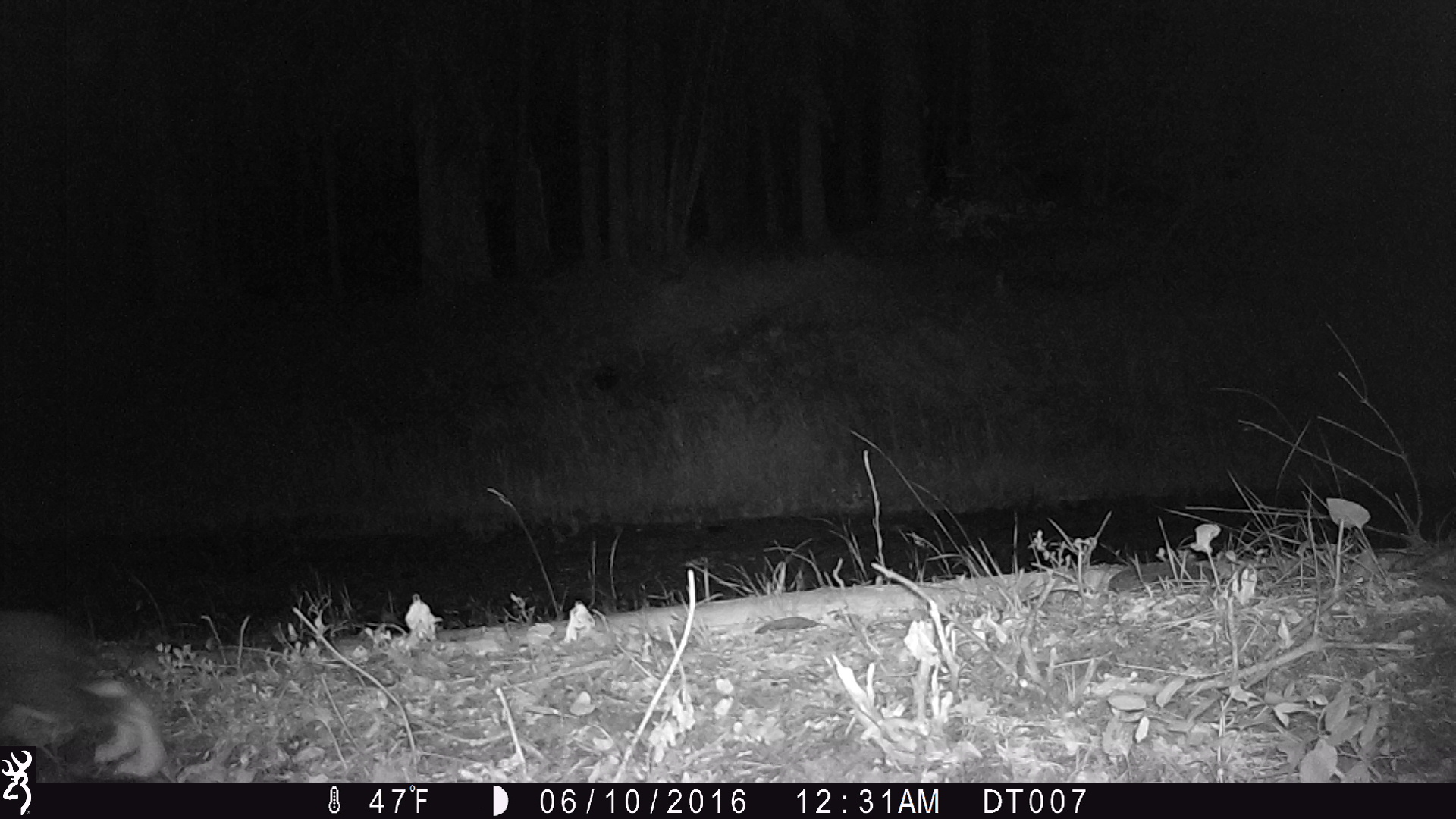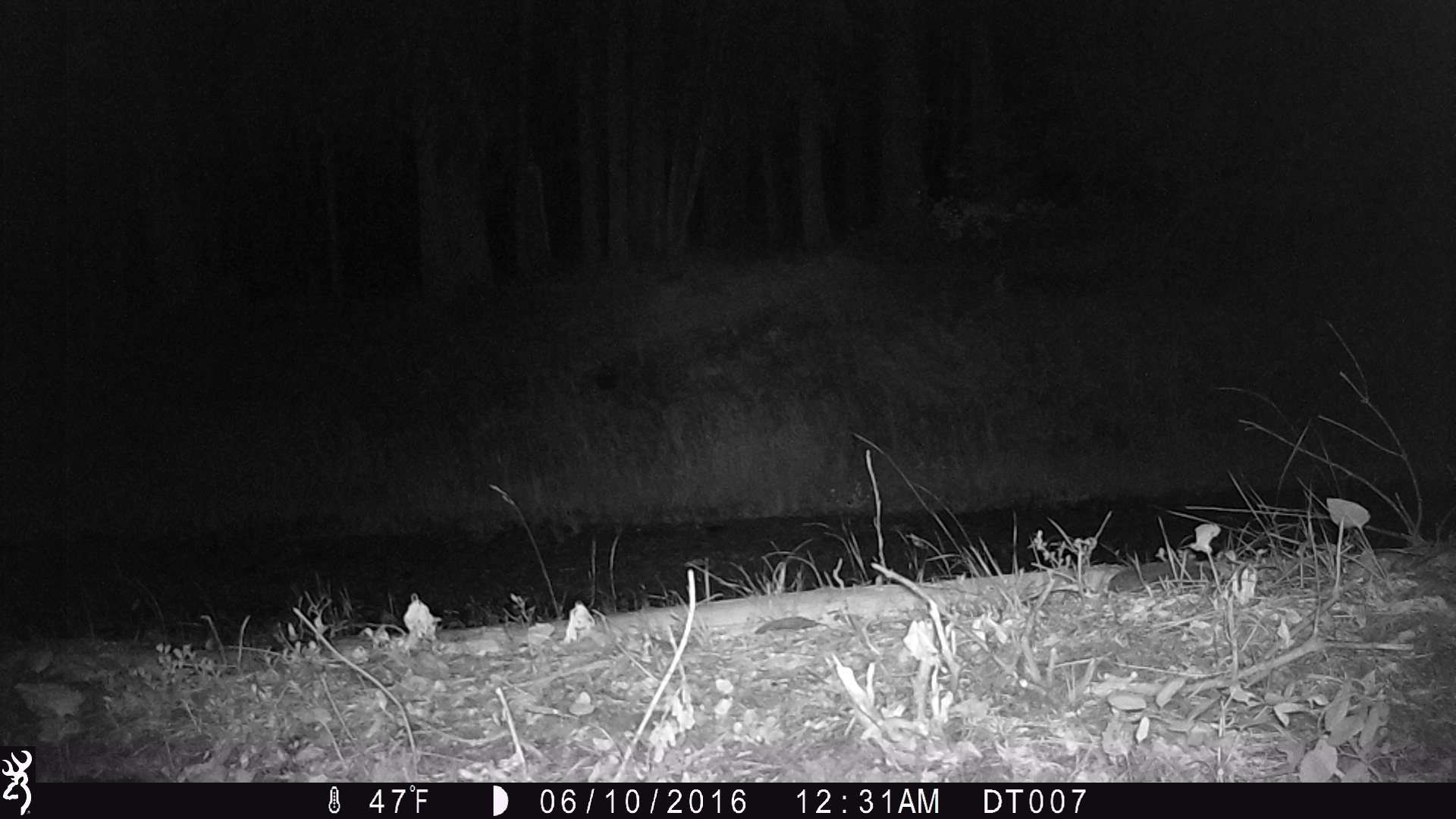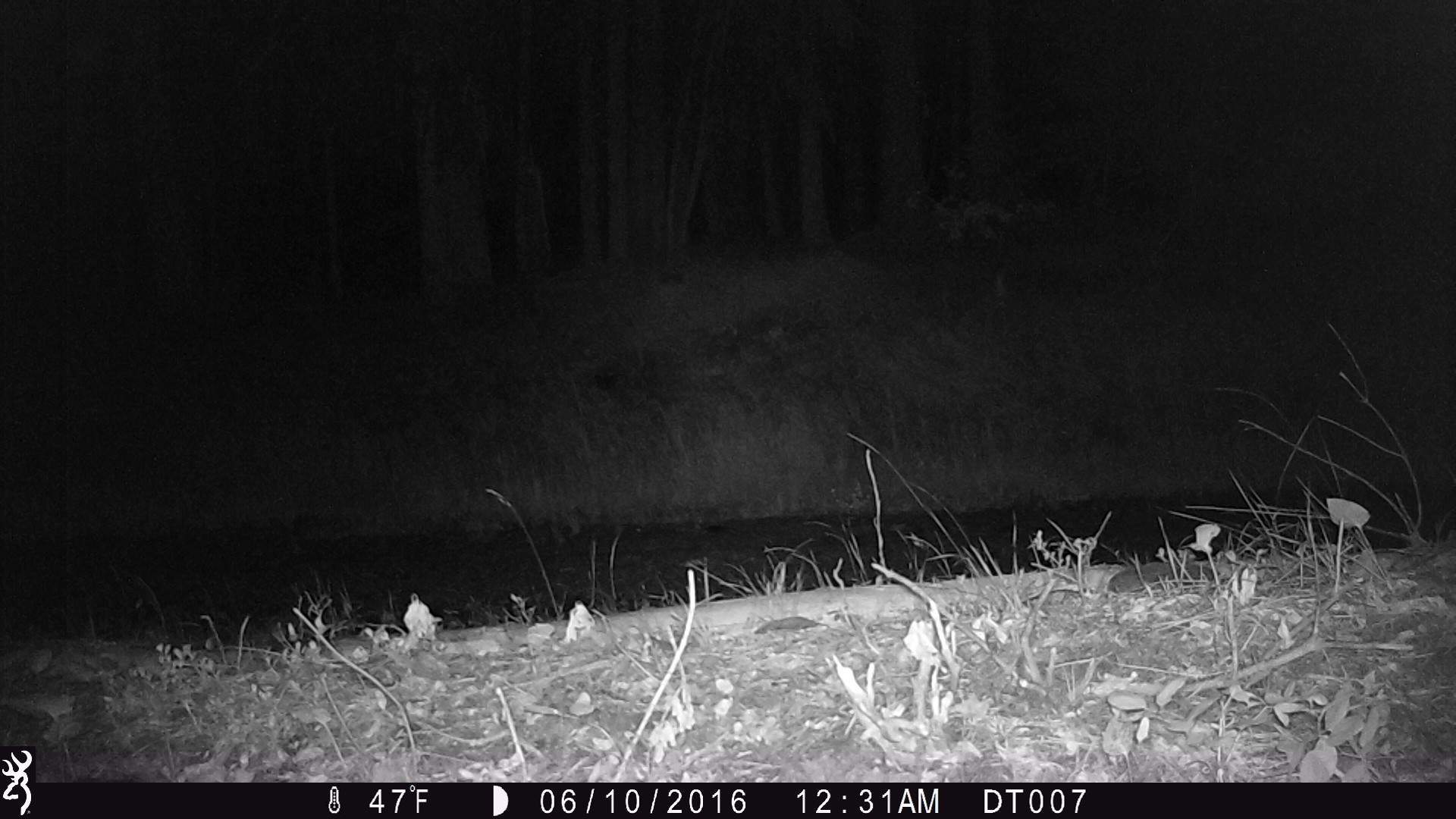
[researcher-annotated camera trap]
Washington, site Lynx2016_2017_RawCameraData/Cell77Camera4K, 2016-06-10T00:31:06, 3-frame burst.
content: unidentified animal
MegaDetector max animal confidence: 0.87